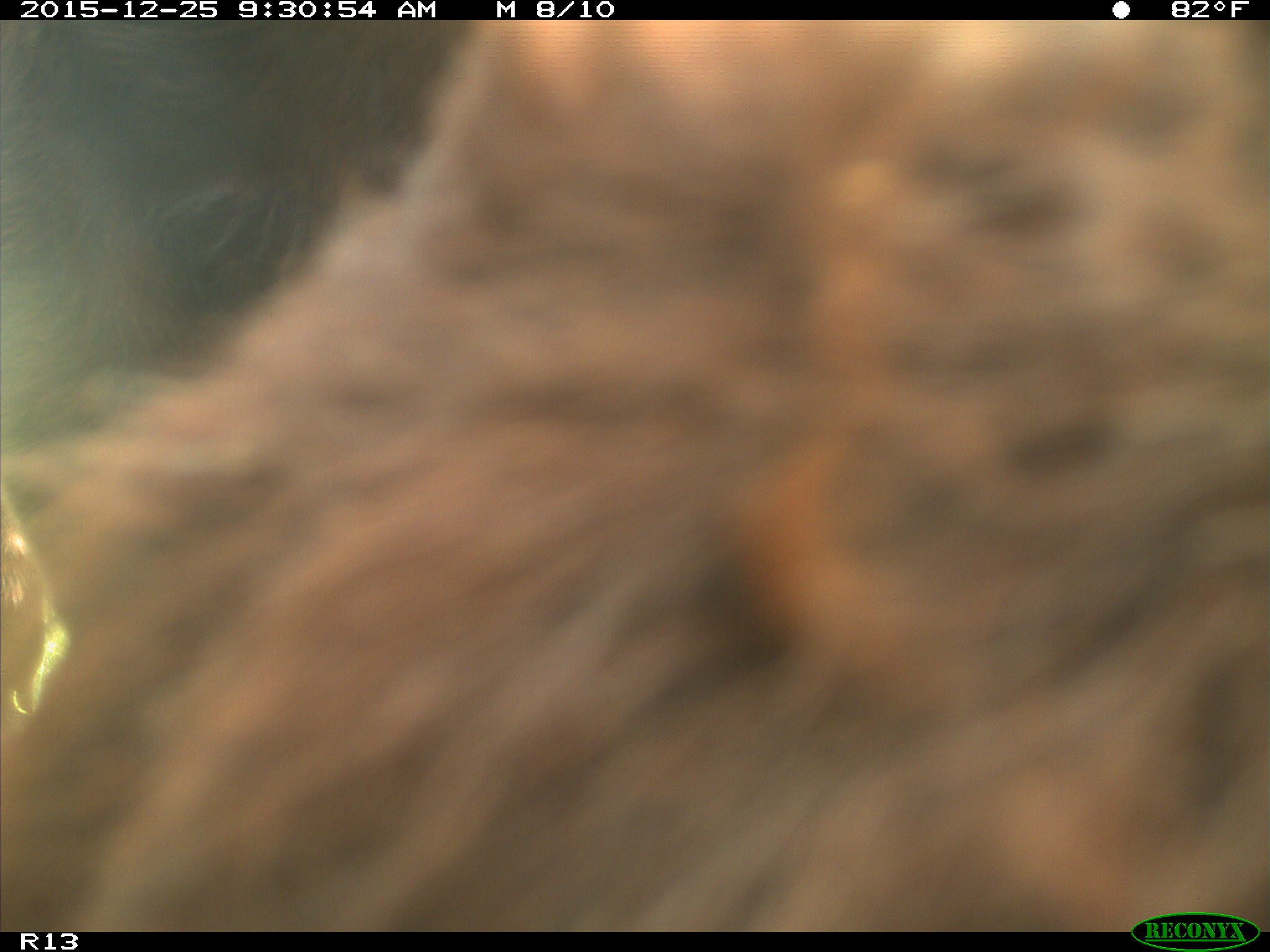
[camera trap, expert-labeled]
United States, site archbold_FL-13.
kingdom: Animalia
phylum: Chordata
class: Mammalia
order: Artiodactyla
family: Bovidae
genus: Bos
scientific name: Bos taurus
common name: domestic cow